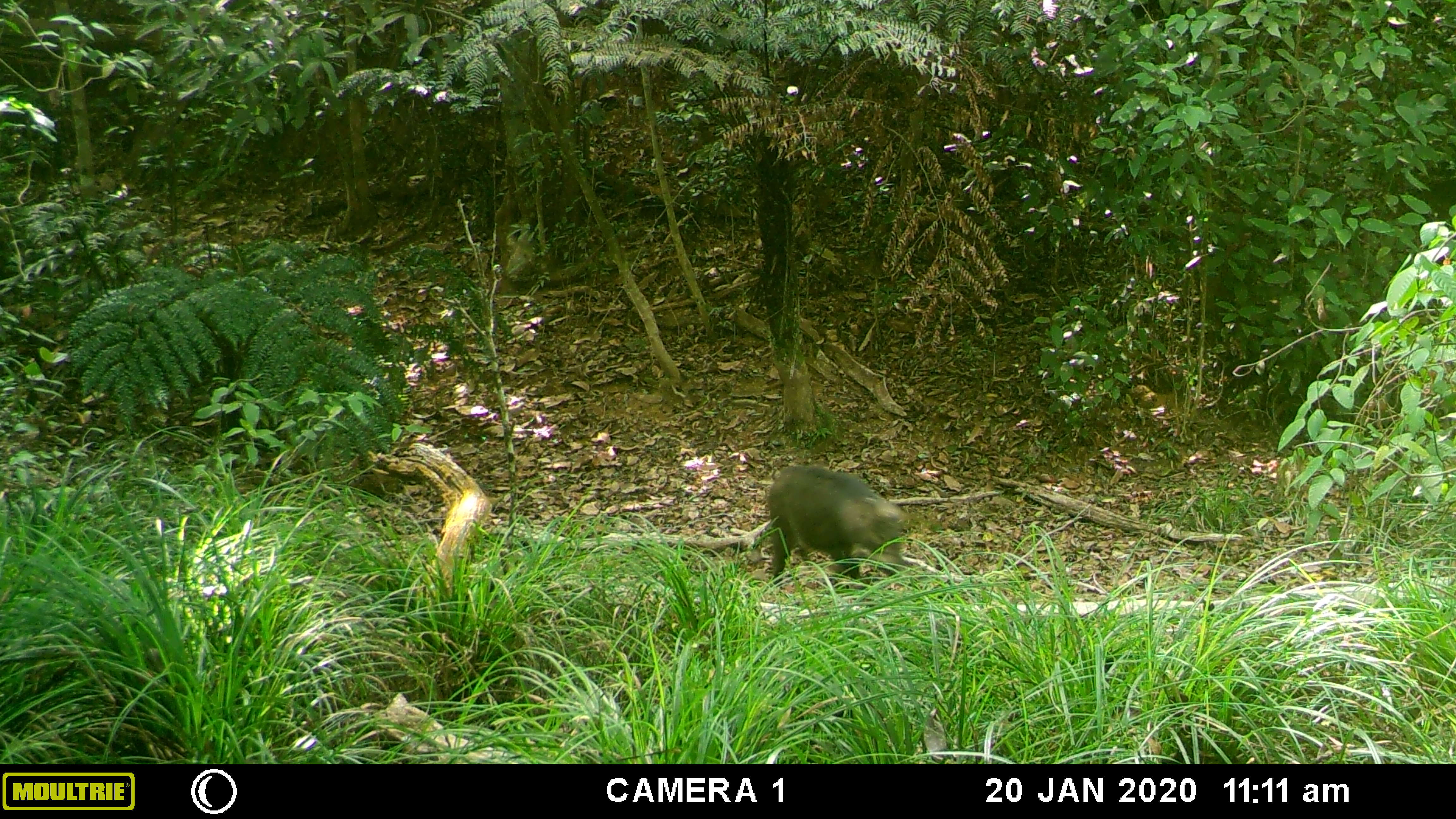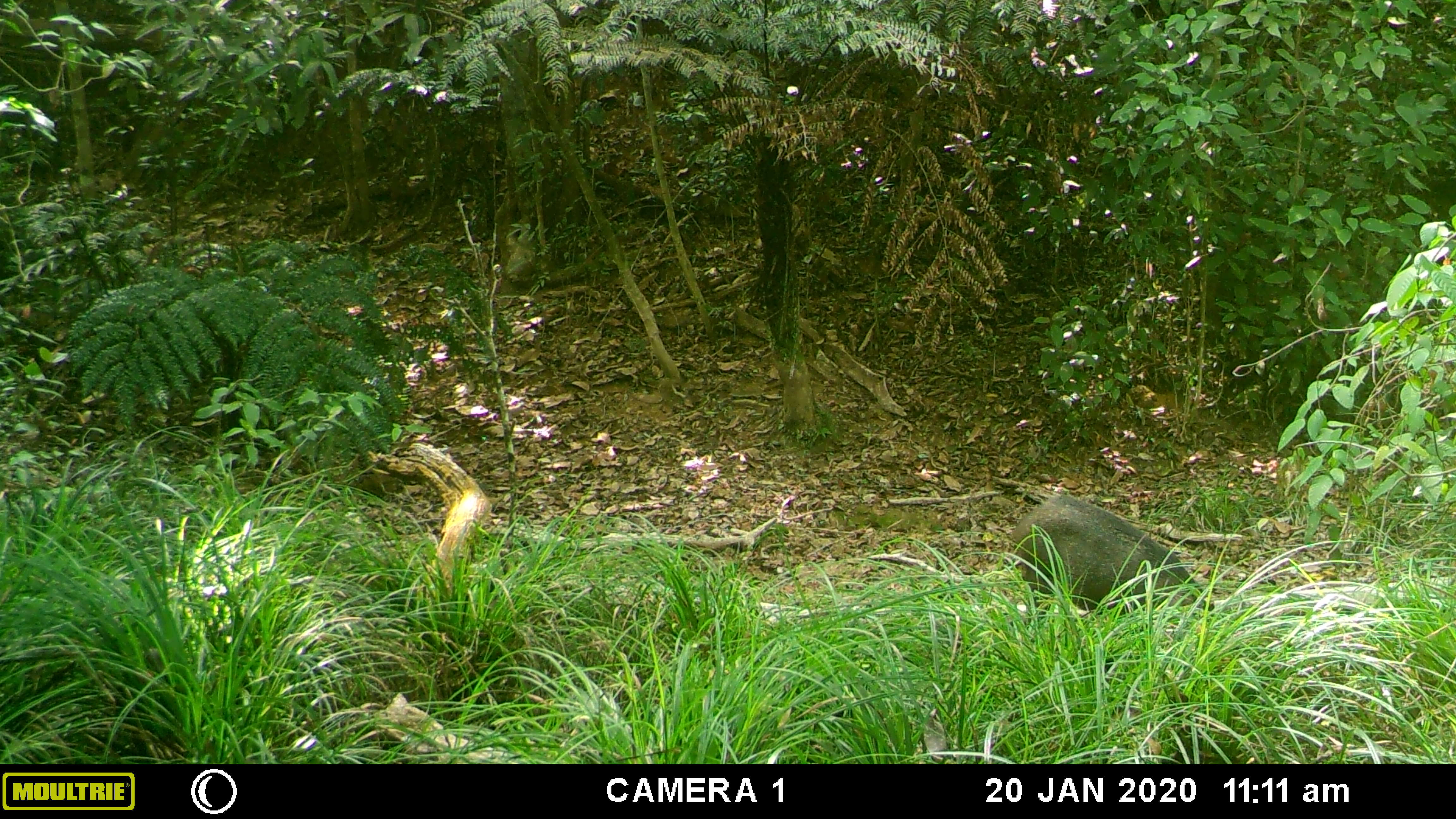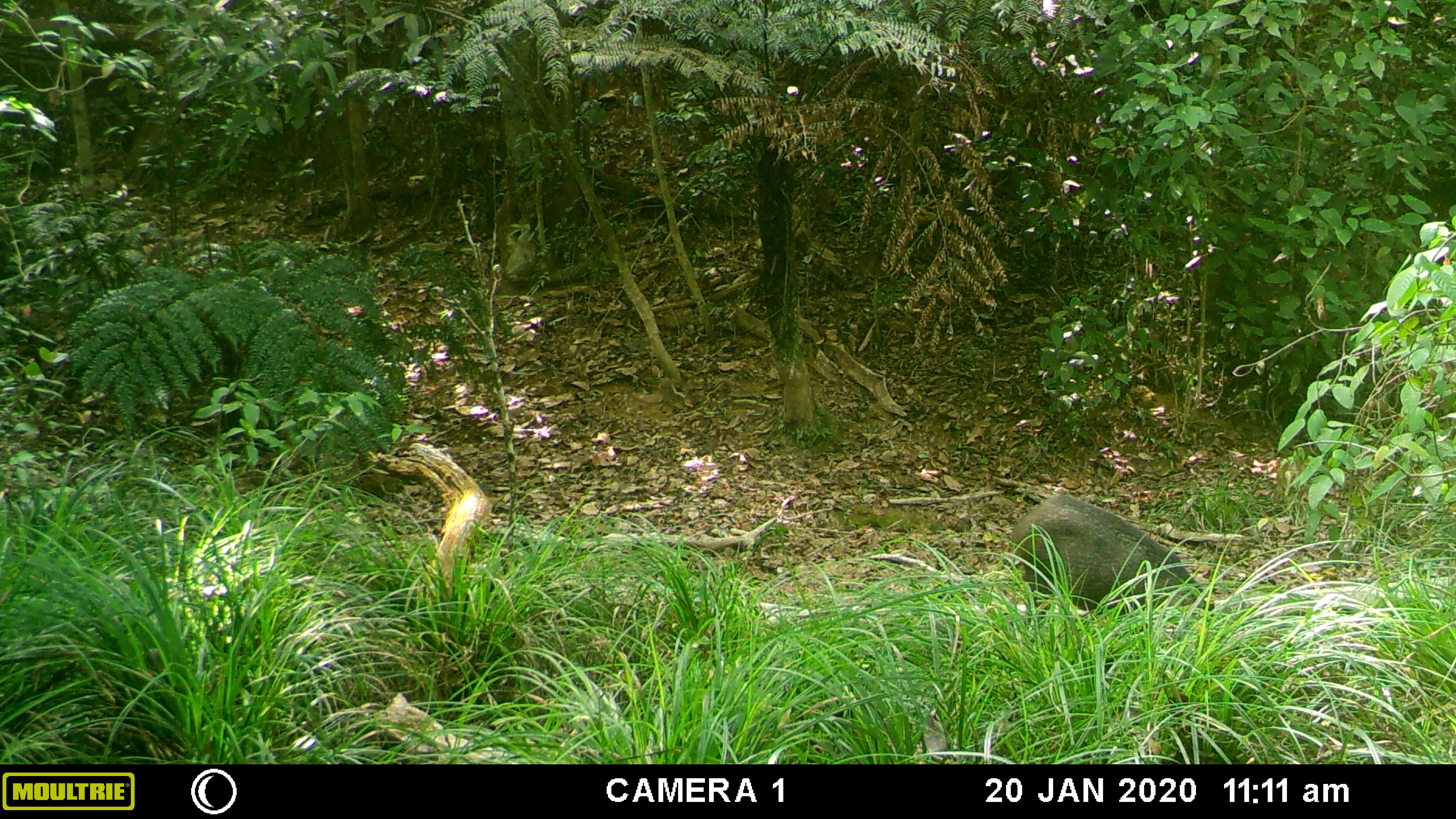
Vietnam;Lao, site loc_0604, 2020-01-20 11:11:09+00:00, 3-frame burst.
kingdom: Animalia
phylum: Chordata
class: Mammalia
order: Artiodactyla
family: Suidae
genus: Sus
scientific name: Sus scrofa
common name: eurasian wild pig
Eurasian wild pig (Sus scrofa). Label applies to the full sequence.